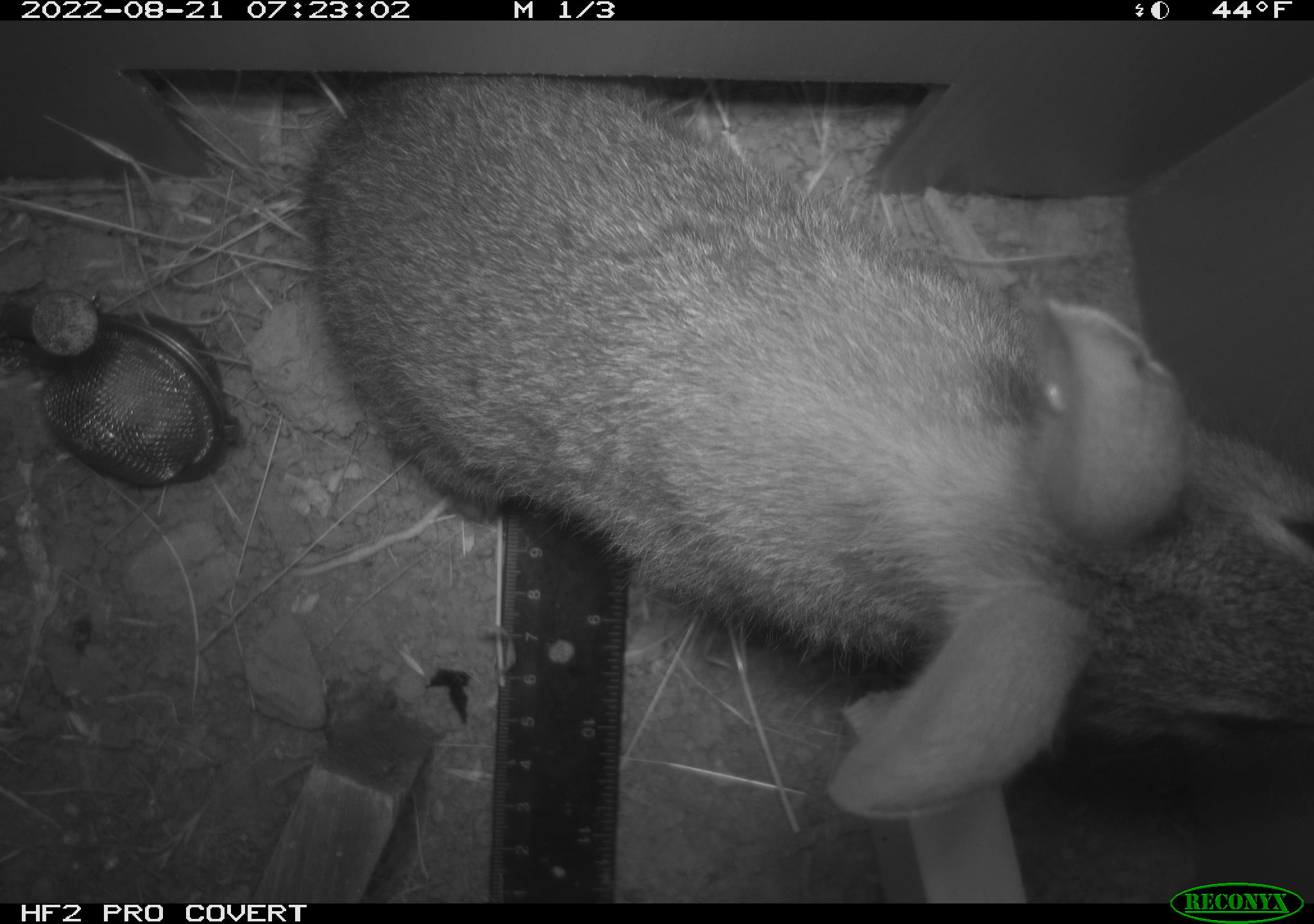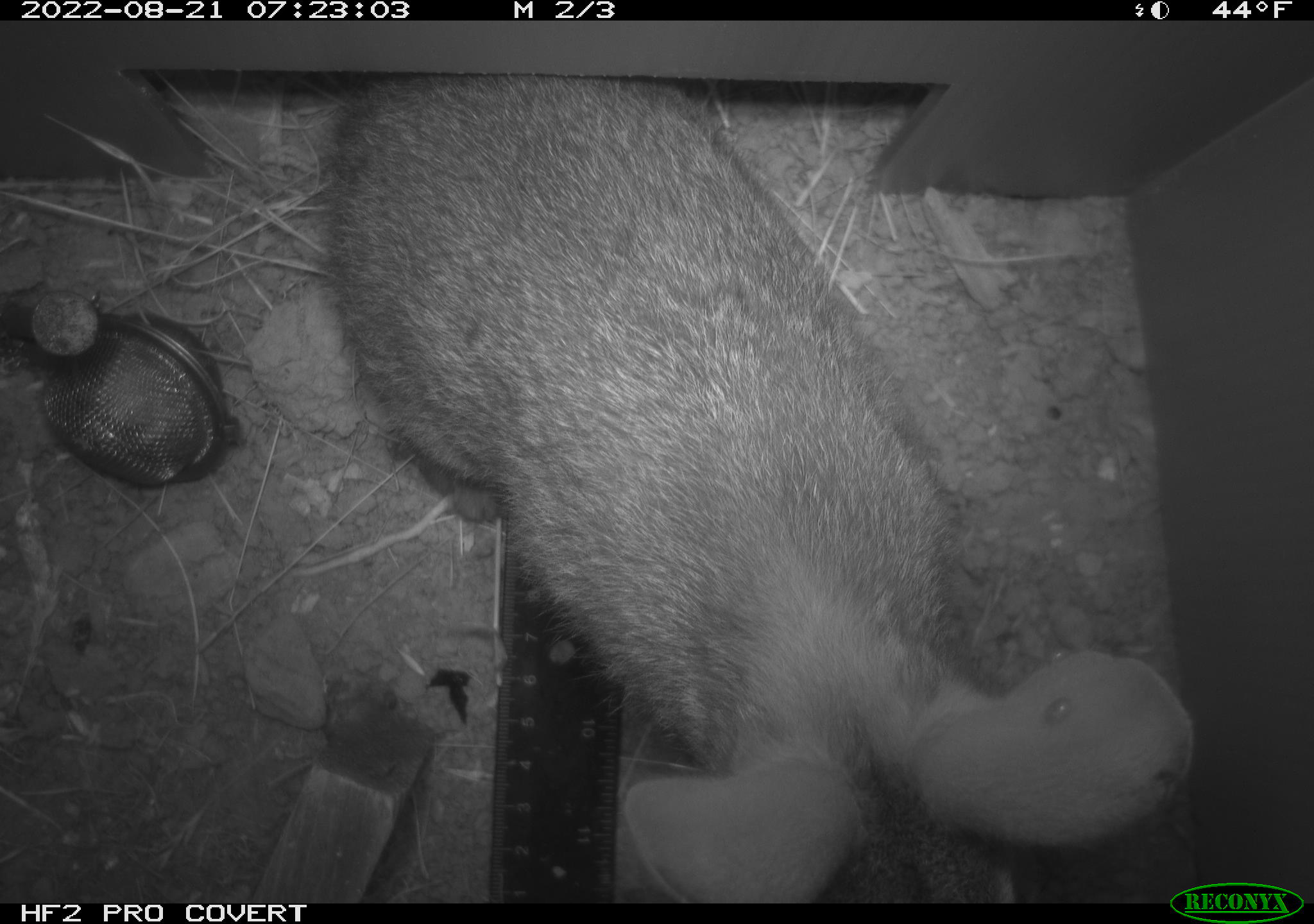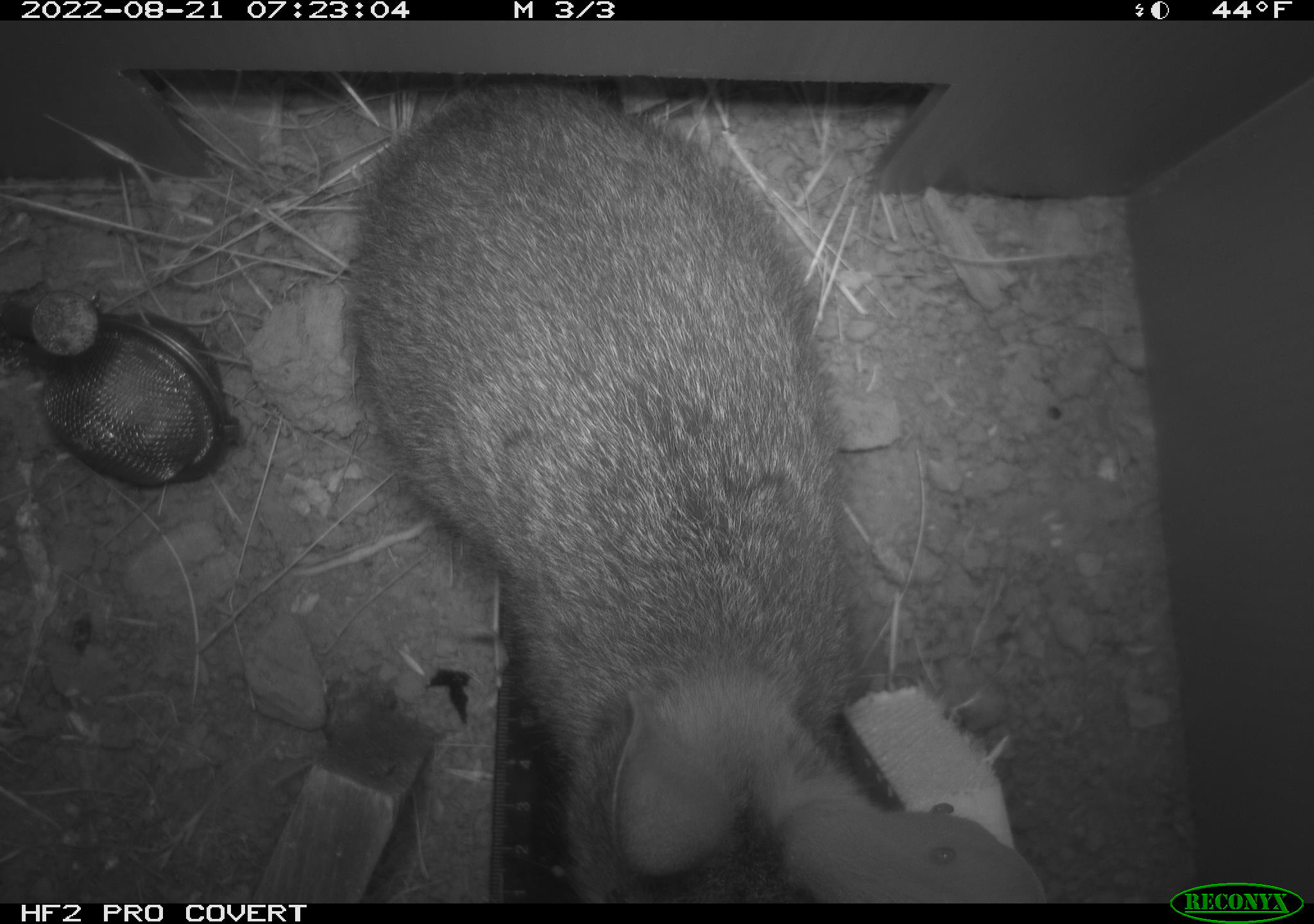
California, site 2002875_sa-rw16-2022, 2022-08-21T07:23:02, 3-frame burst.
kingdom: Animalia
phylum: Chordata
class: Mammalia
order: Lagomorpha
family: Leporidae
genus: Sylvilagus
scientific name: Sylvilagus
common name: cottontail rabbits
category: sylvilagus species